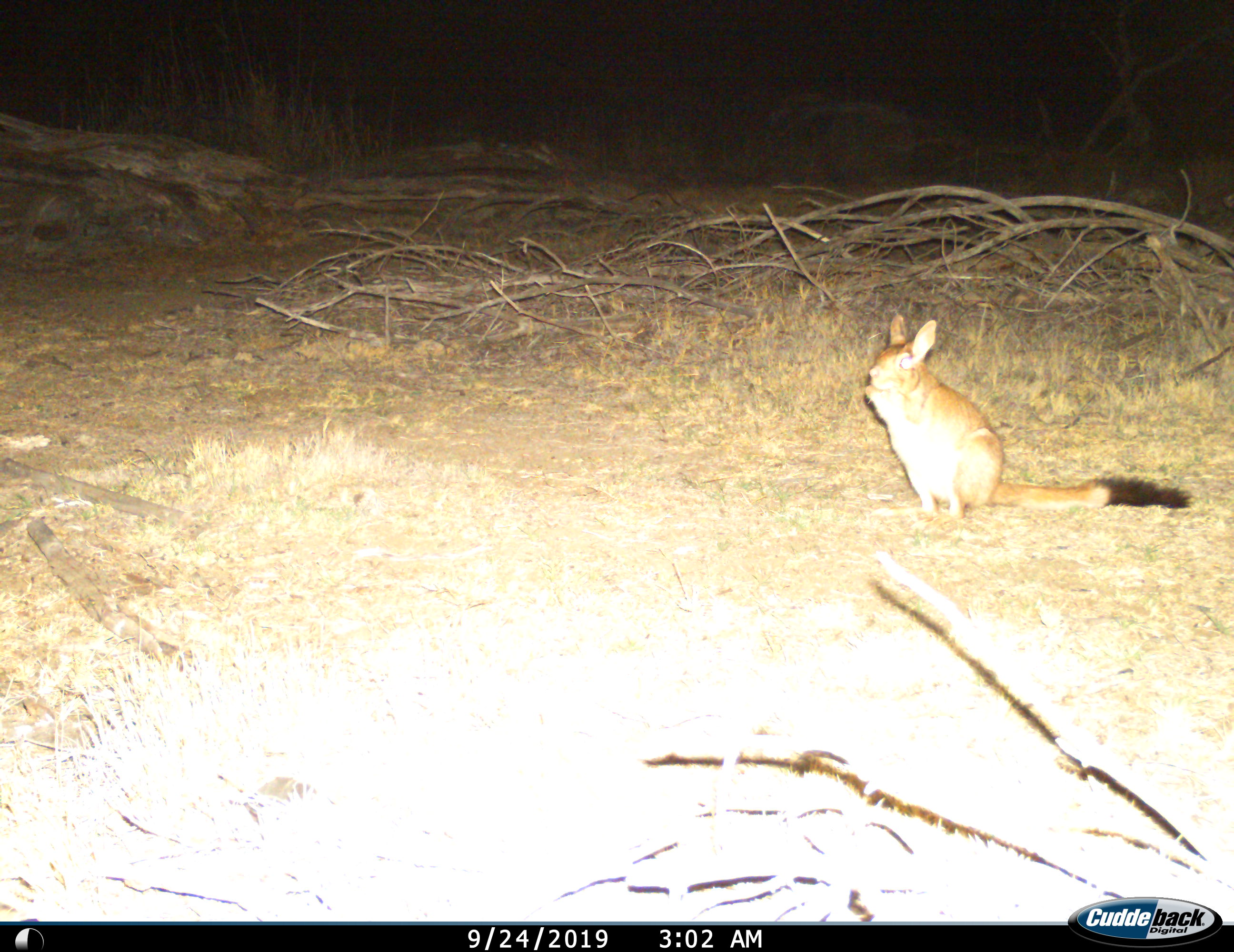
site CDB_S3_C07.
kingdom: Animalia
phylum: Chordata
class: Mammalia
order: Rodentia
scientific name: Rodentia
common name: rodent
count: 1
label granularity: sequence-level